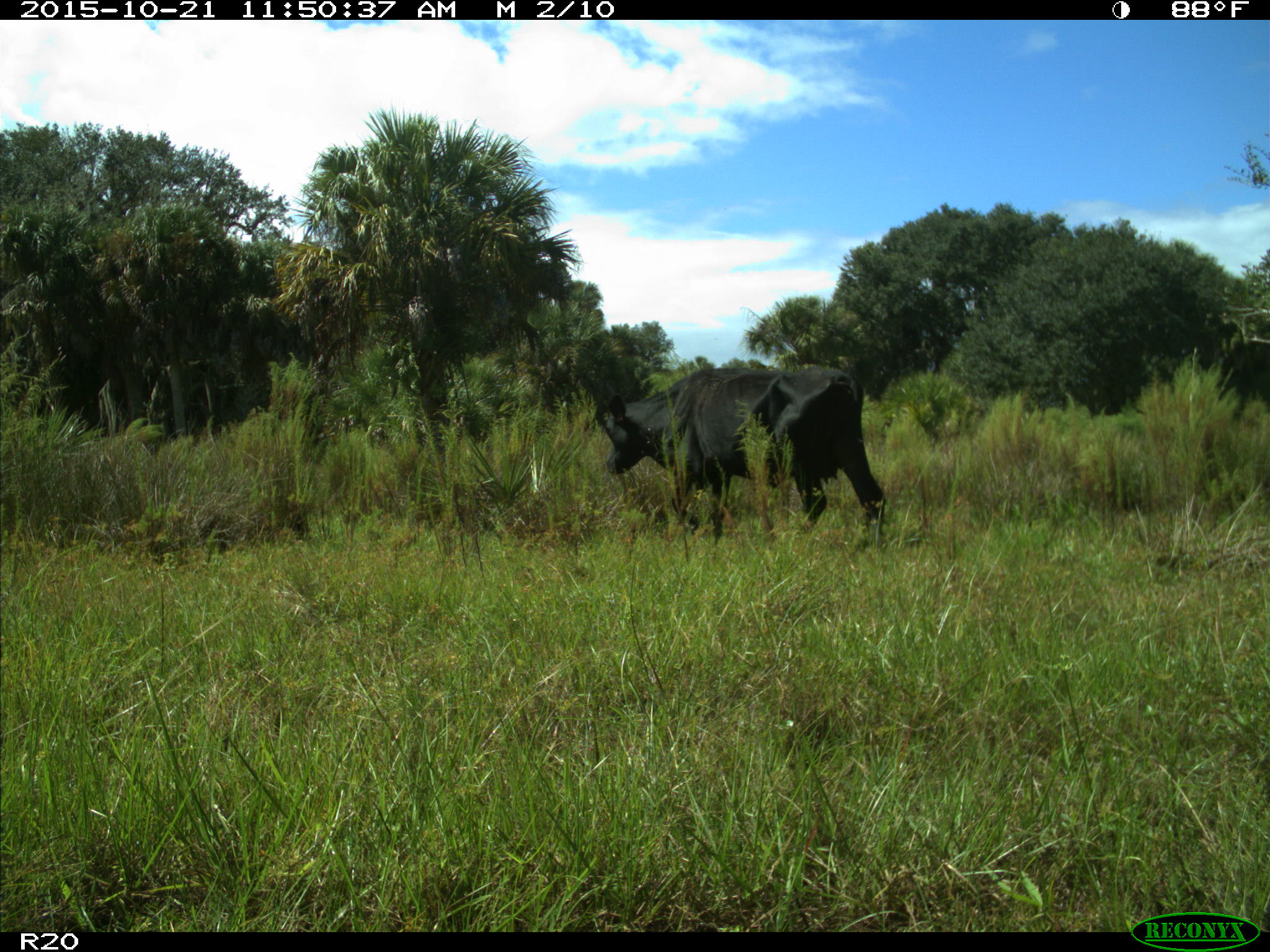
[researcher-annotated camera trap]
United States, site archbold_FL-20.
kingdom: Animalia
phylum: Chordata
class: Mammalia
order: Artiodactyla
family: Bovidae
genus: Bos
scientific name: Bos taurus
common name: domestic cow